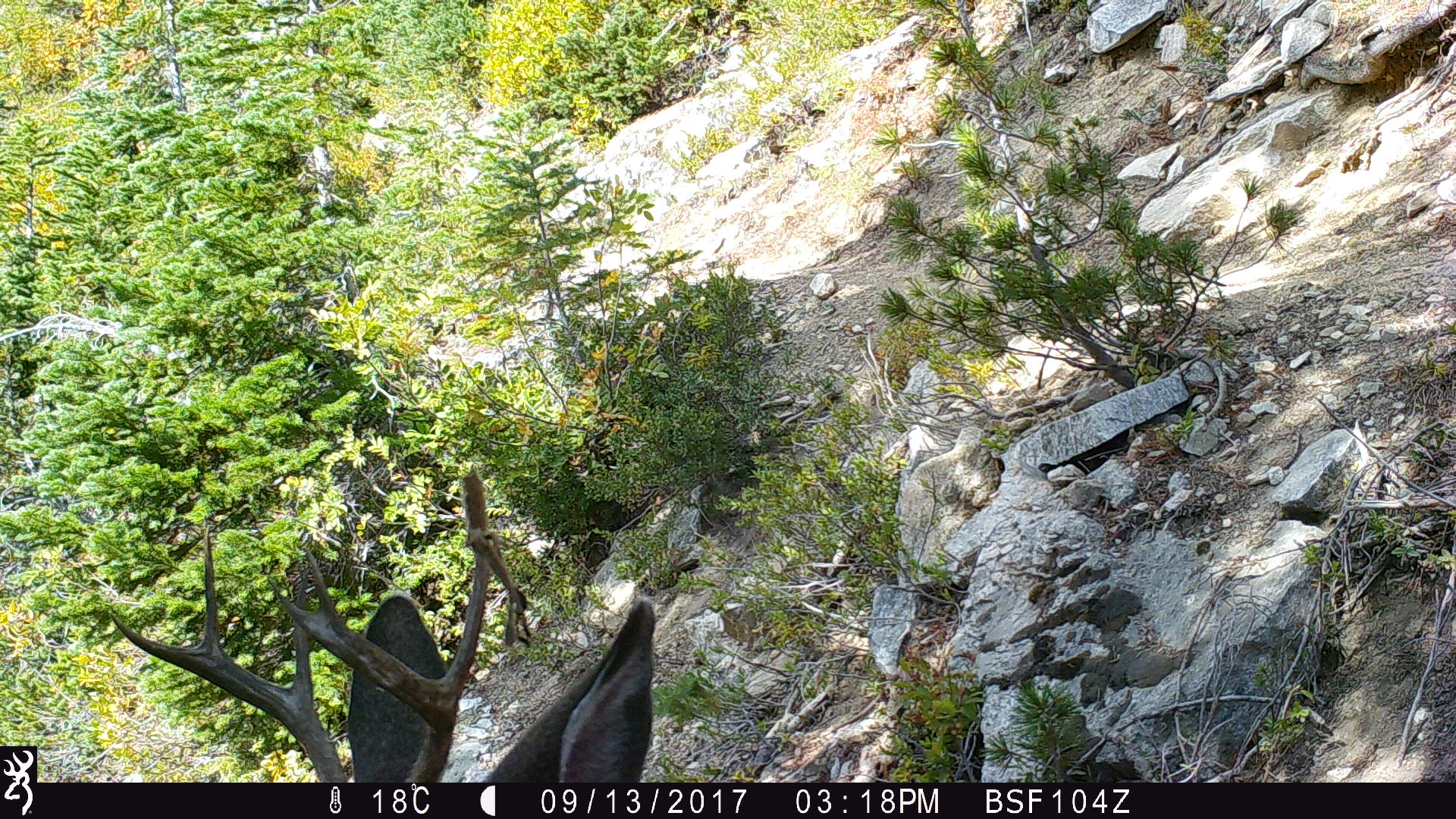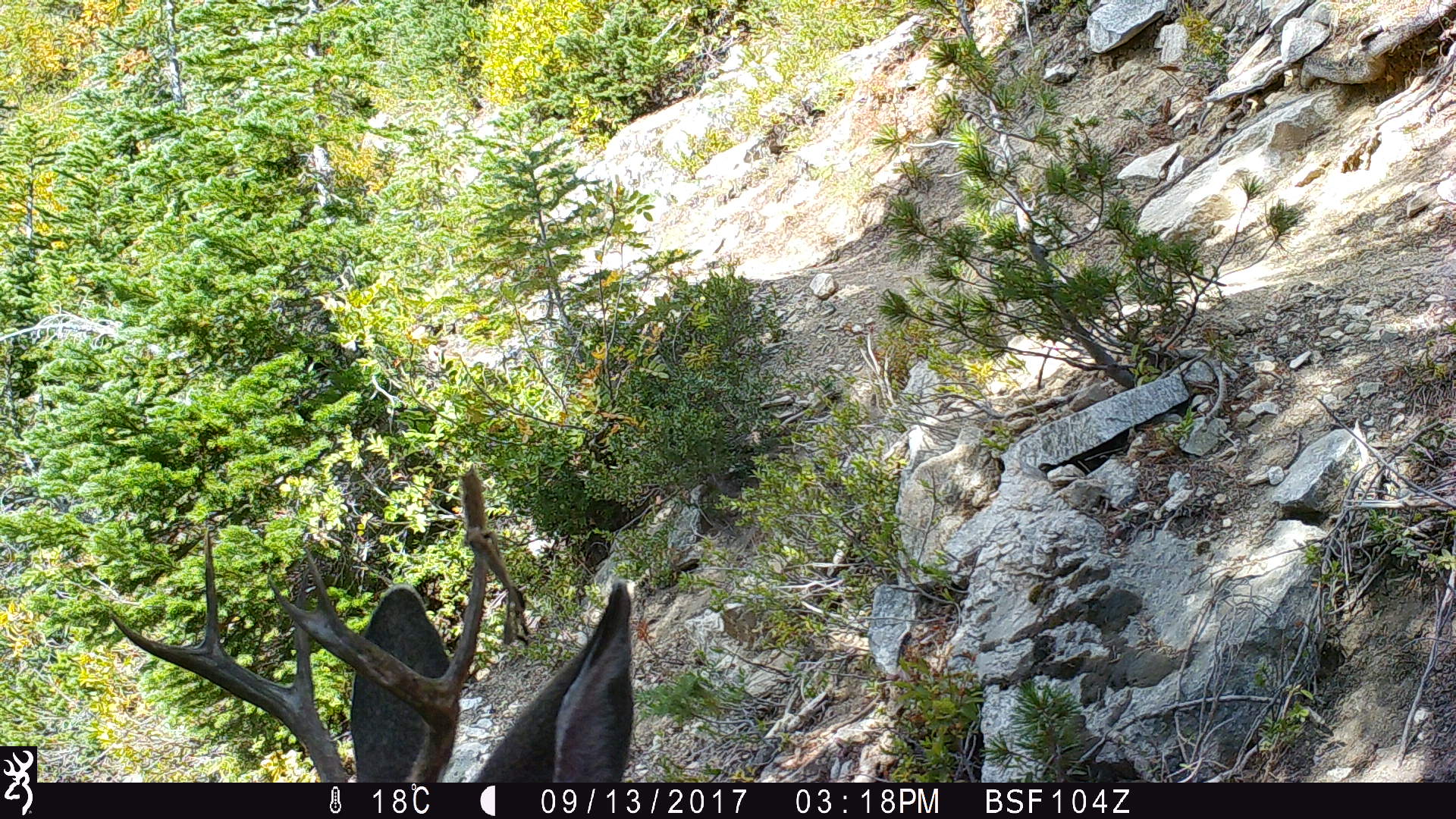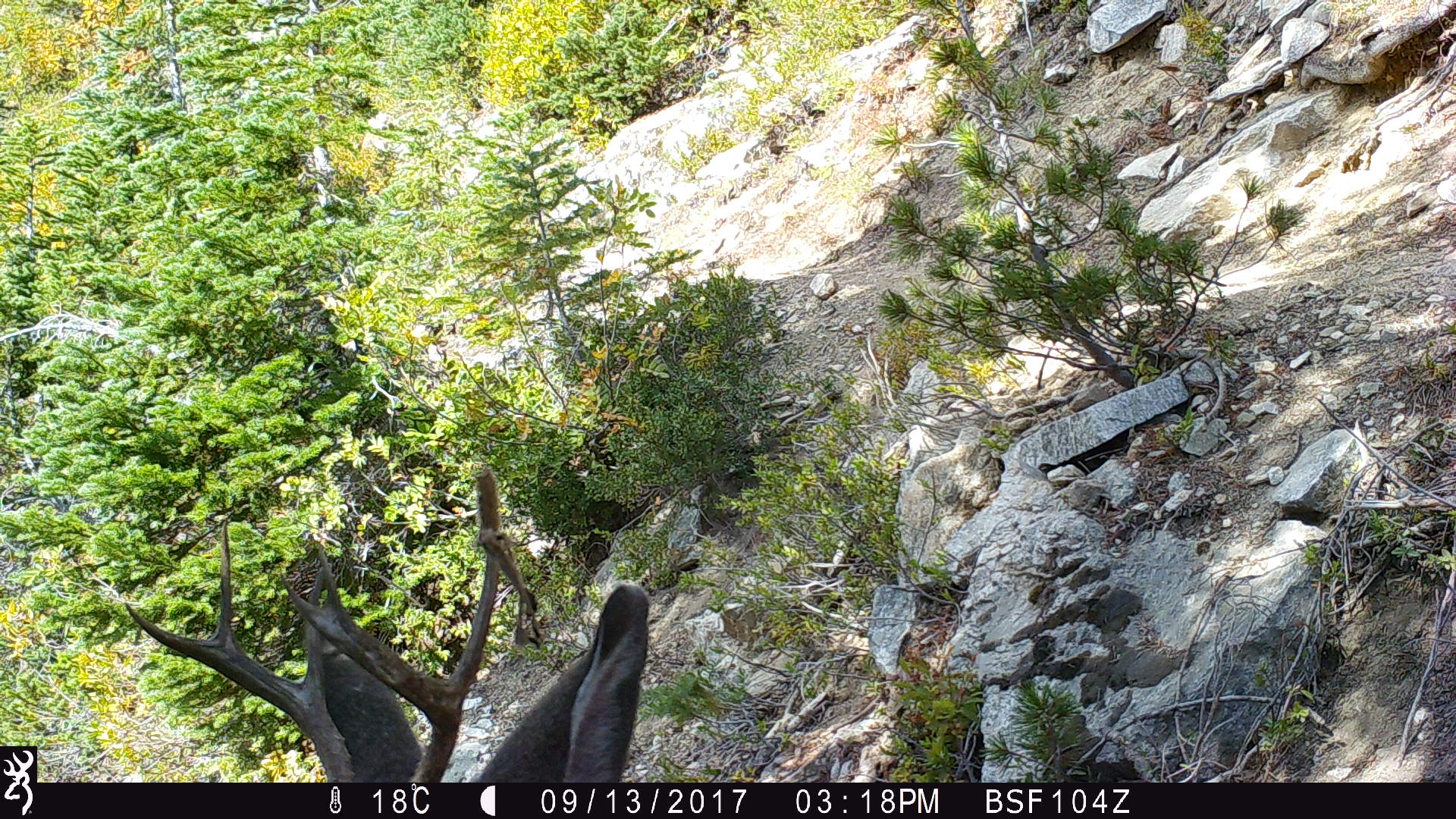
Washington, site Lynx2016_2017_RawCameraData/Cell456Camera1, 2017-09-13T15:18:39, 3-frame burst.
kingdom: Animalia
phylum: Chordata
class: Mammalia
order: Artiodactyla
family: Cervidae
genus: Odocoileus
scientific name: Odocoileus hemionus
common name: mule deer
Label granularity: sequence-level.